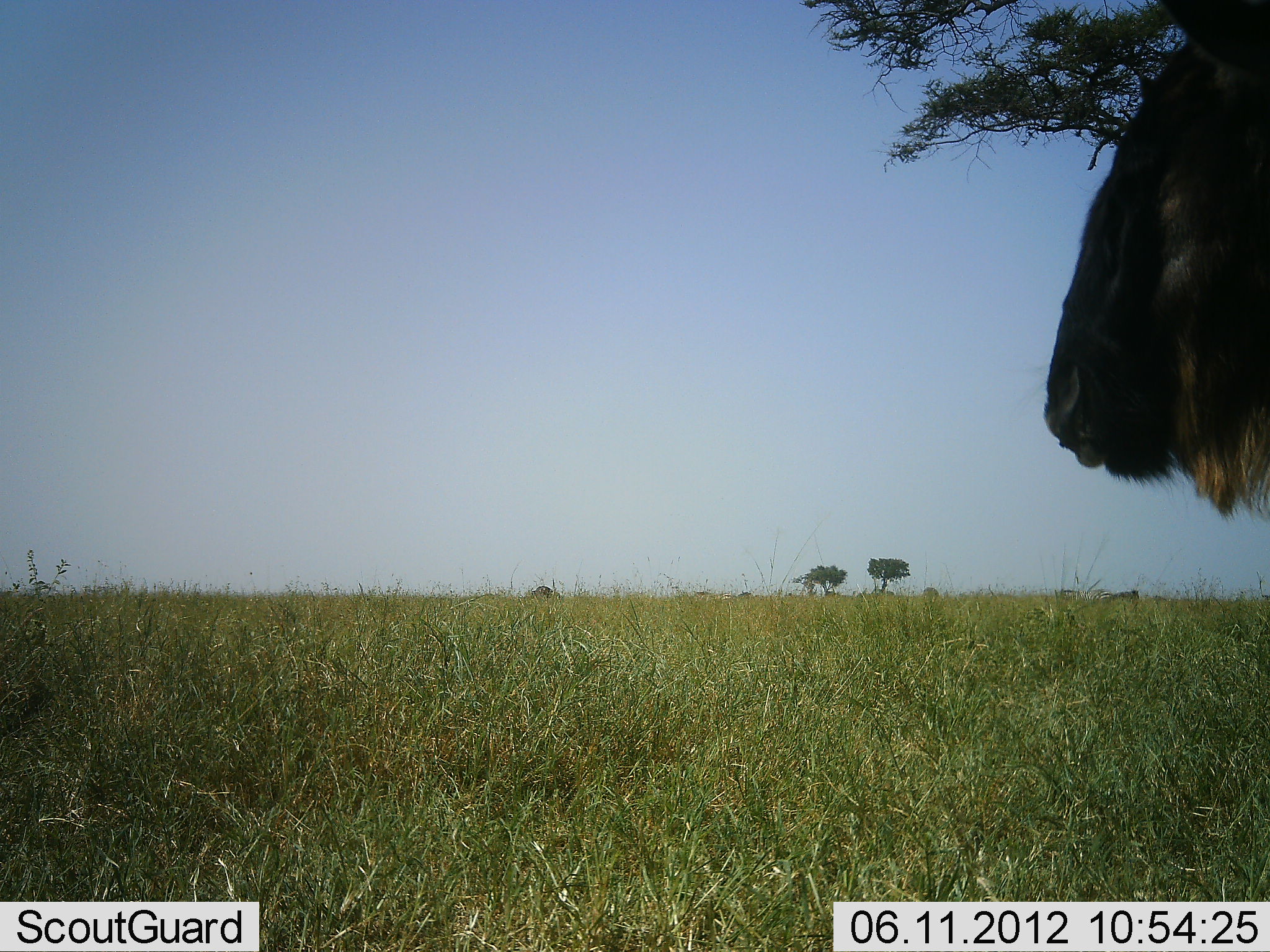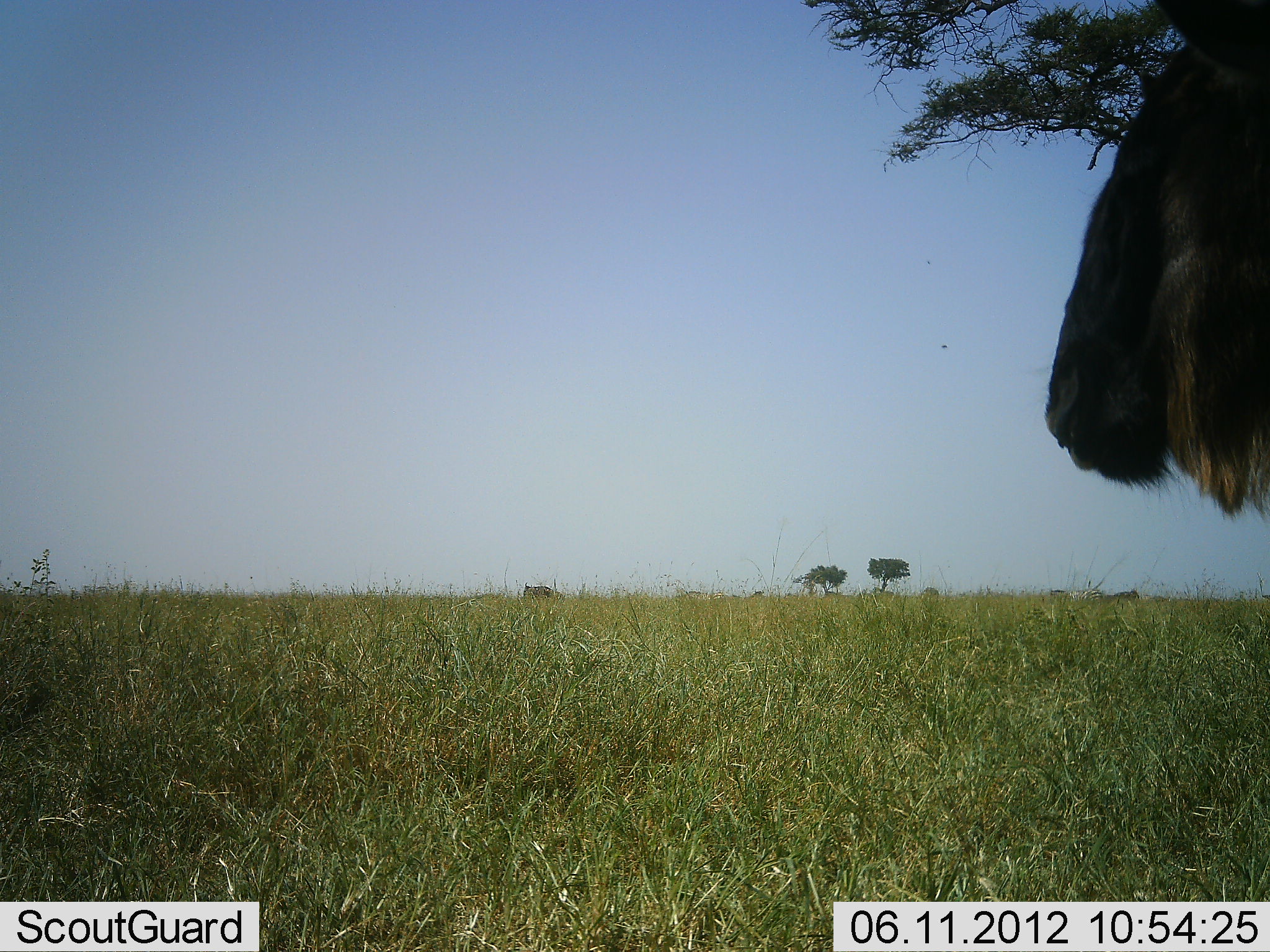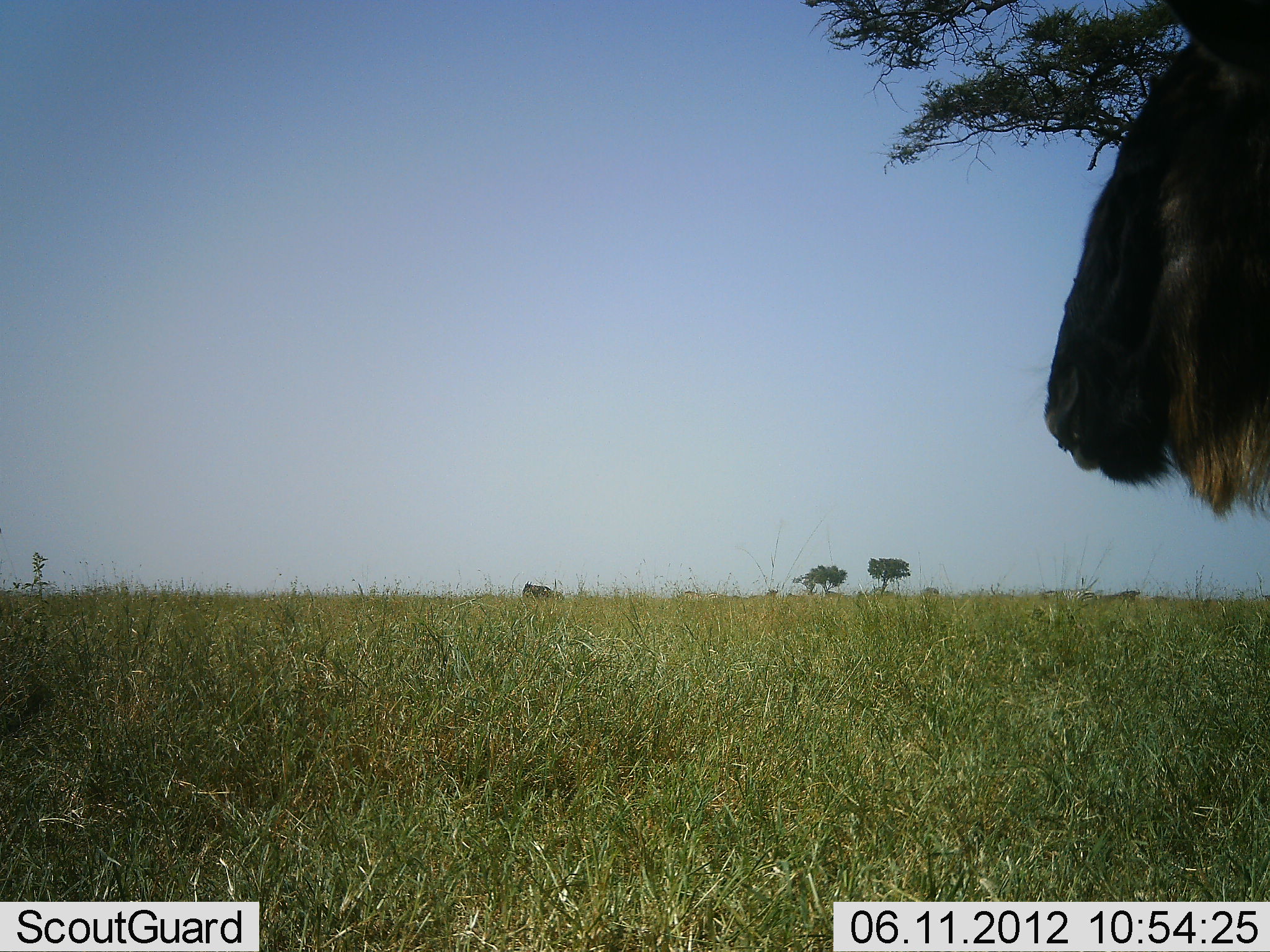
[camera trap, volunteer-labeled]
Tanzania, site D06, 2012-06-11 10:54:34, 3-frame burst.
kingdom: Animalia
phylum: Chordata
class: Mammalia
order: Artiodactyla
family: Bovidae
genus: Connochaetes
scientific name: Connochaetes taurinus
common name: blue wildebeest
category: wildebeest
Wildebeest (blue wildebeest) (Connochaetes taurinus), count 4. Behavior (volunteer vote fractions): standing 85%, resting 0%, moving 23%, interacting 0%. Young present (vote fraction): 0%. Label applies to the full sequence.